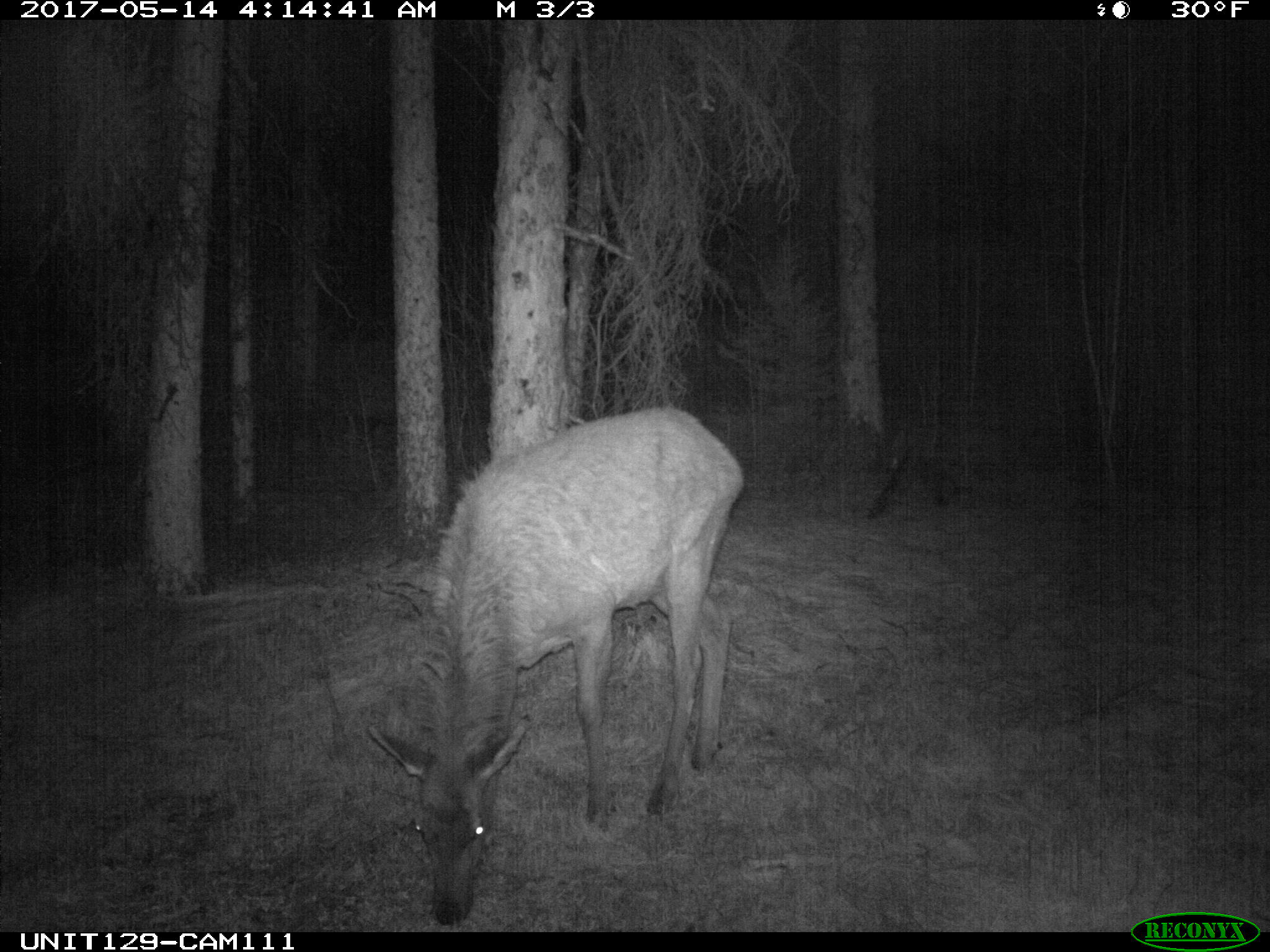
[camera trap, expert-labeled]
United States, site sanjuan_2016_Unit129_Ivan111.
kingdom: Animalia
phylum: Chordata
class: Mammalia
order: Artiodactyla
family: Cervidae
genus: Cervus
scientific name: Cervus elaphus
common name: red deer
Cervus elaphus (red deer).